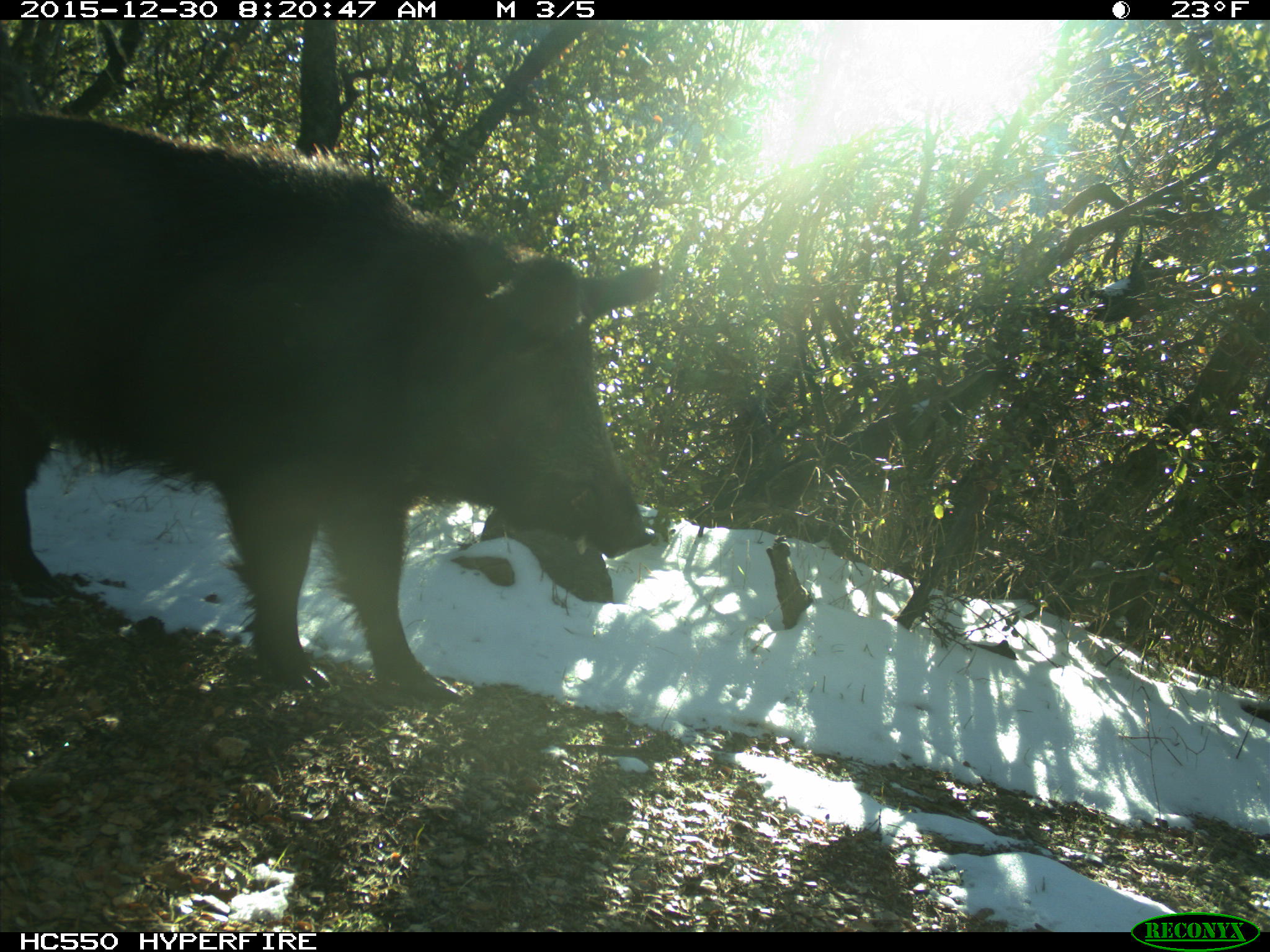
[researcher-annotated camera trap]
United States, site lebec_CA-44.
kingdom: Animalia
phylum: Chordata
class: Mammalia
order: Artiodactyla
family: Suidae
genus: Sus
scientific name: Sus scrofa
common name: wild boar